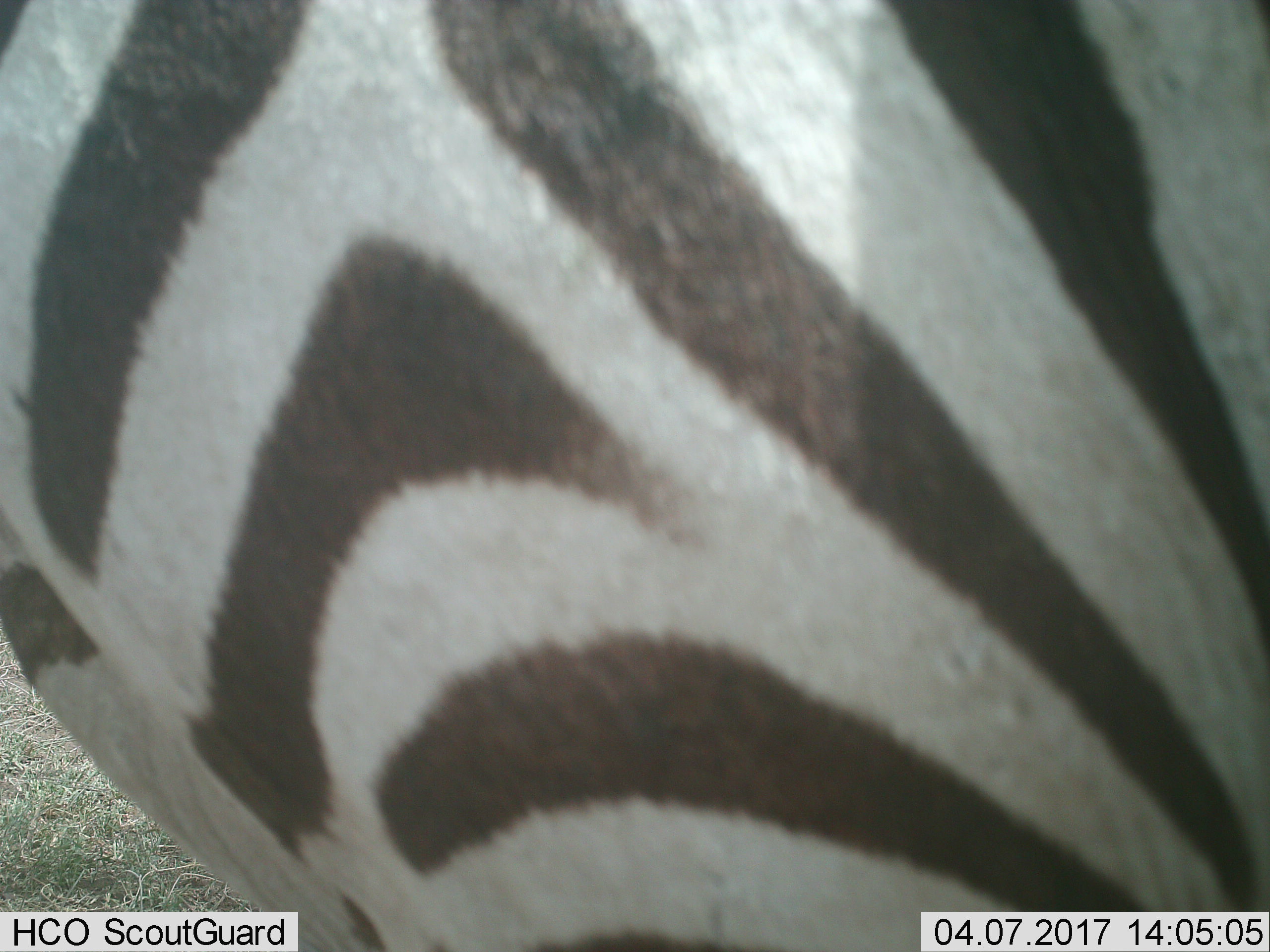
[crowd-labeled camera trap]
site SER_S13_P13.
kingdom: Animalia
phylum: Chordata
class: Mammalia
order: Perissodactyla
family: Equidae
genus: Equus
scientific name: Equus quagga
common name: plains zebra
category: zebraplains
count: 1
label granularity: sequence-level